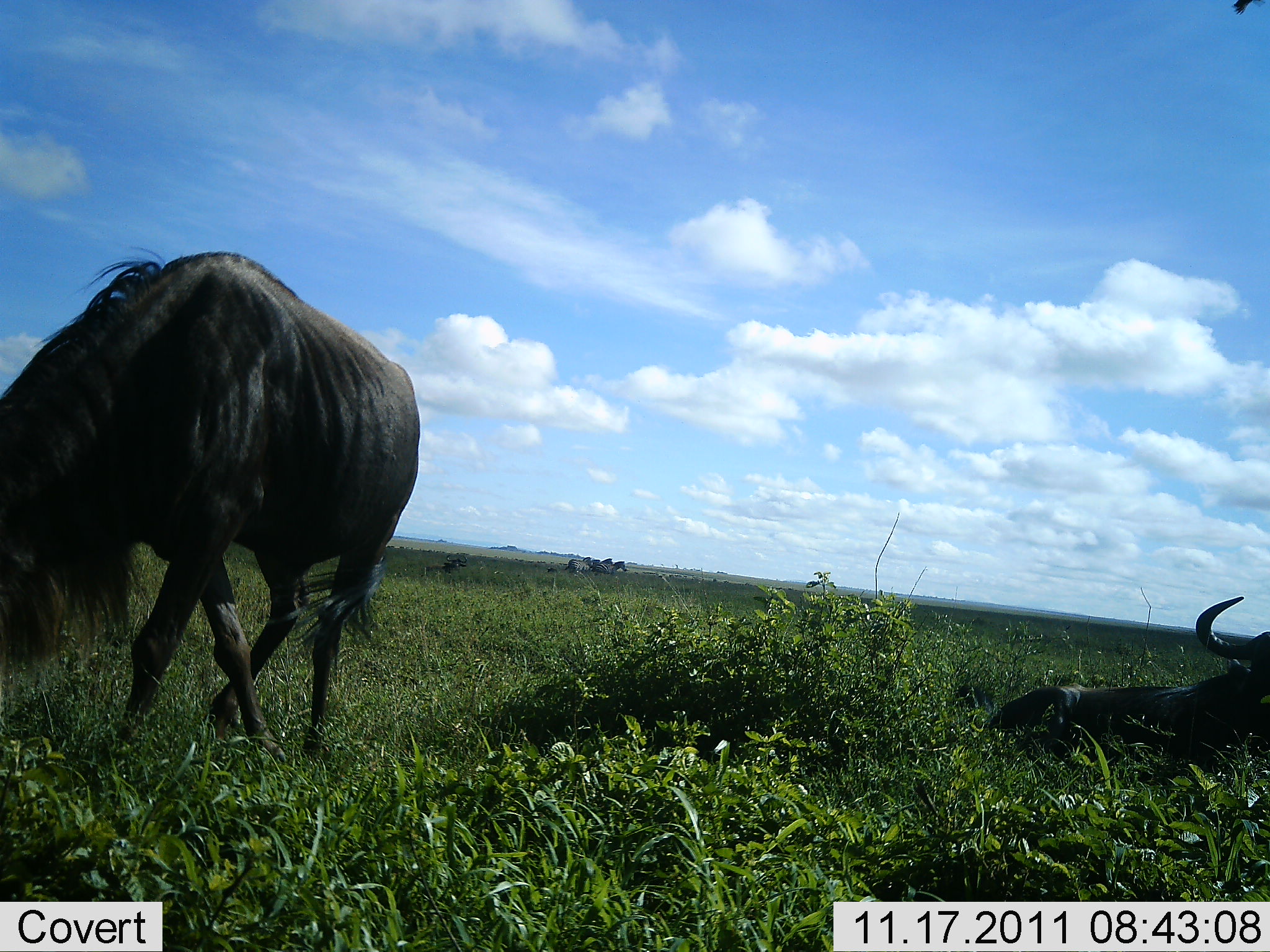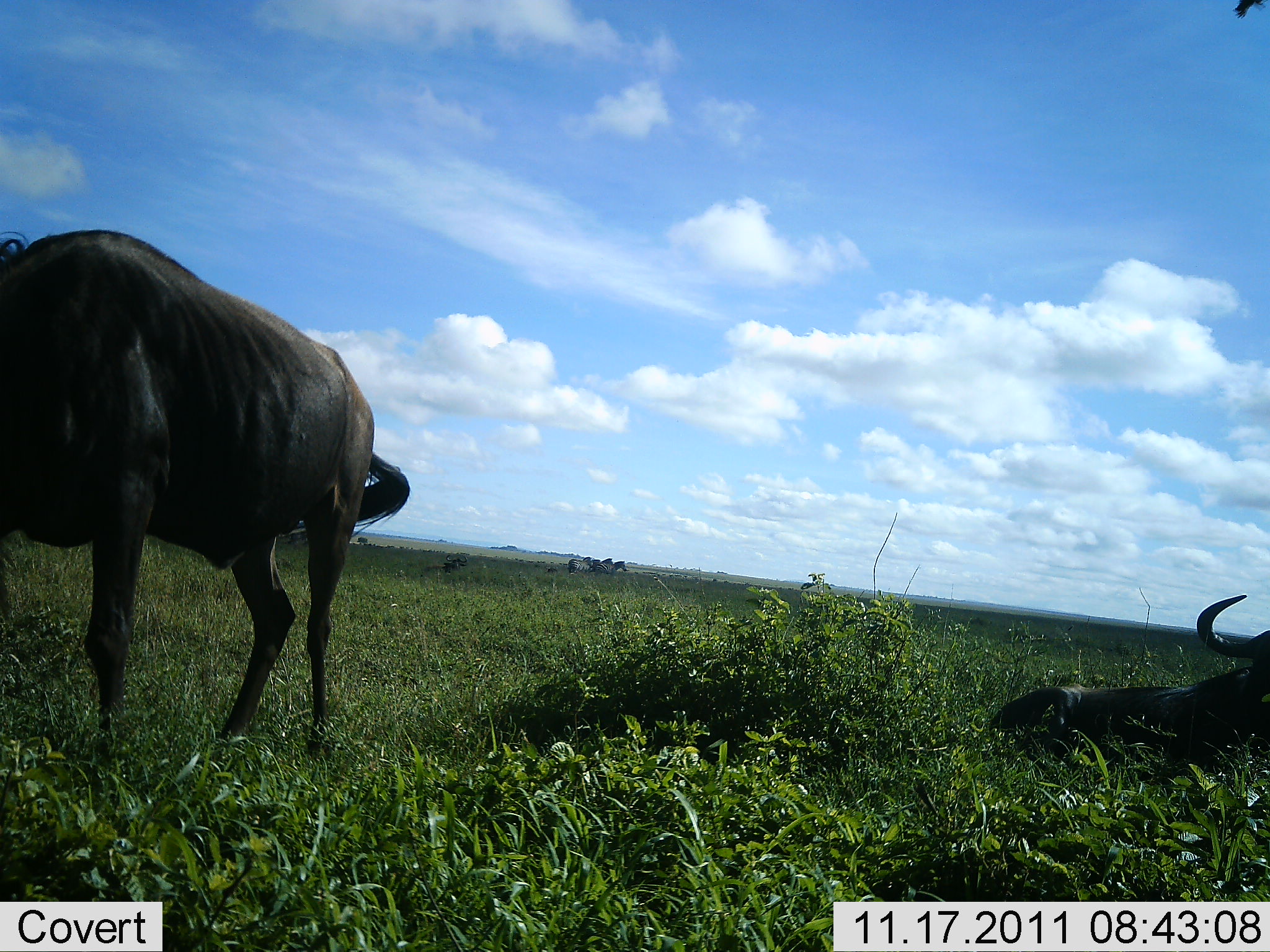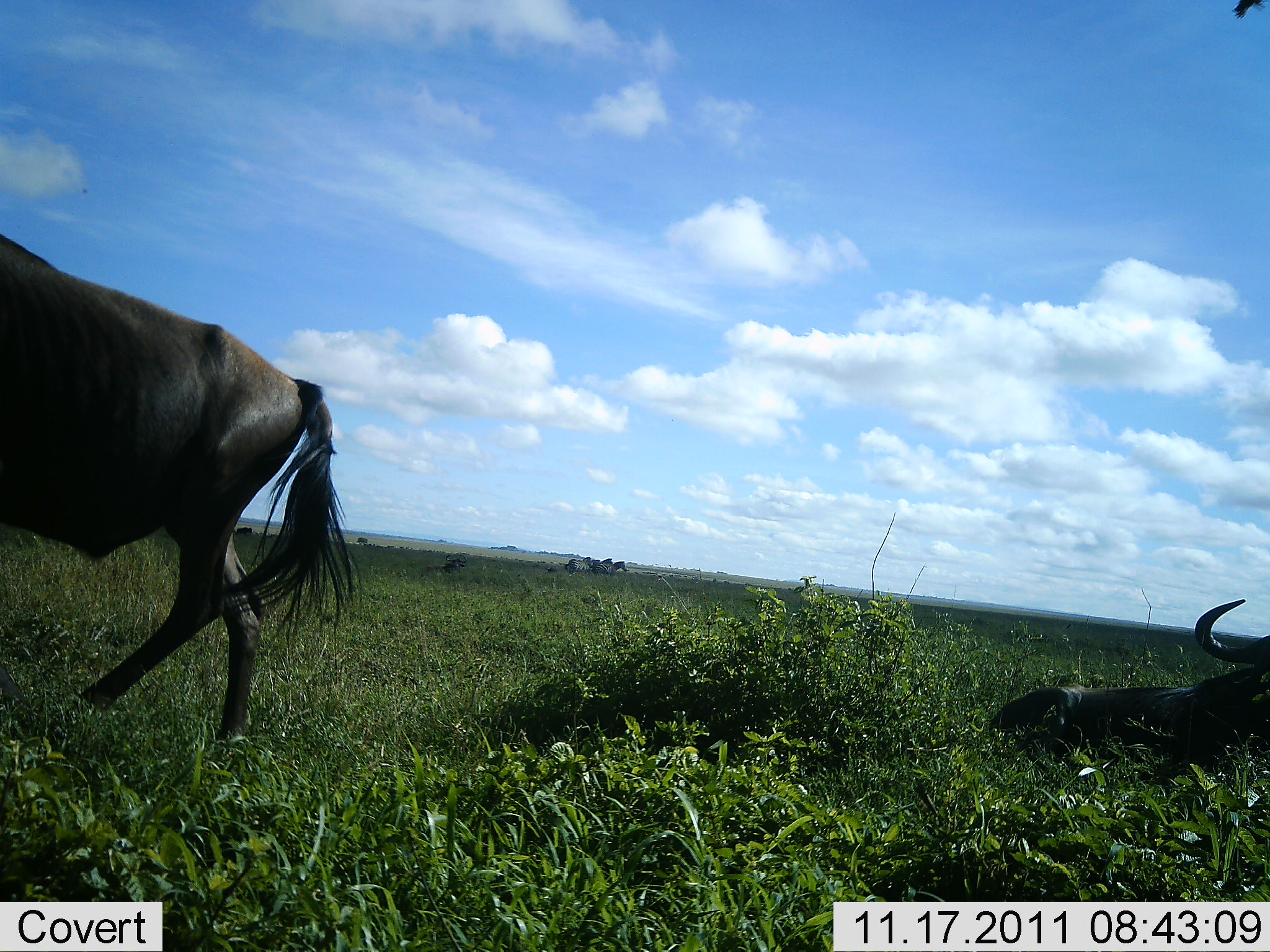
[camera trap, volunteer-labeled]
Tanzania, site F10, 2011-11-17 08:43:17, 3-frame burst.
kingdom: Animalia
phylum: Chordata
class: Mammalia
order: Artiodactyla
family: Bovidae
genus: Connochaetes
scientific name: Connochaetes taurinus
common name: blue wildebeest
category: wildebeest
Wildebeest (blue wildebeest) (Connochaetes taurinus), count 2. Behavior (volunteer vote fractions): standing 19%, resting 100%, moving 50%, interacting 0%. Young present (vote fraction): 0%. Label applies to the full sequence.